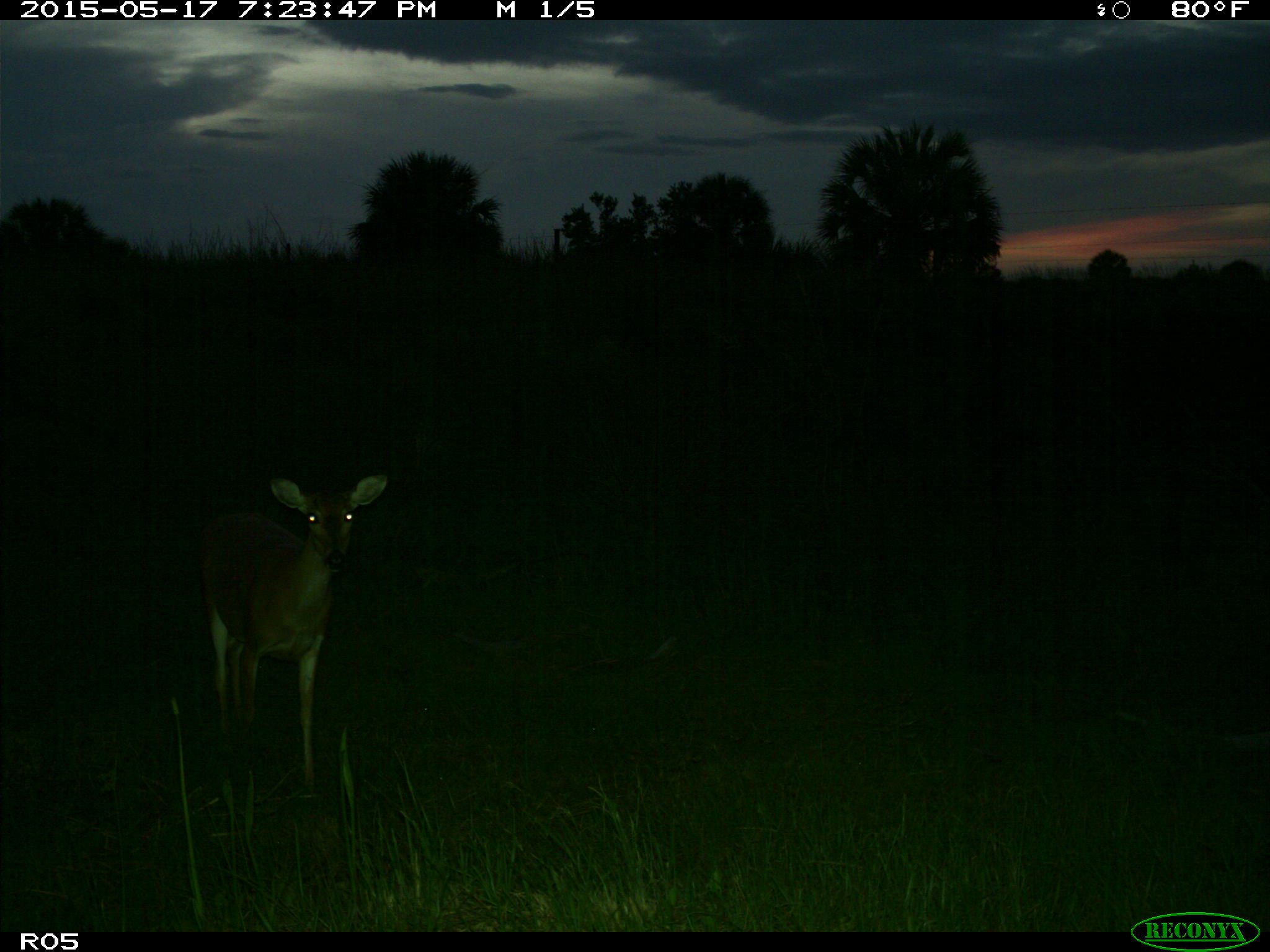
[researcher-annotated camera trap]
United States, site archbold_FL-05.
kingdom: Animalia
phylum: Chordata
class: Mammalia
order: Artiodactyla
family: Cervidae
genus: Odocoileus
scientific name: Odocoileus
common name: deer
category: unidentified deer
Unidentified deer (deer) (Odocoileus).